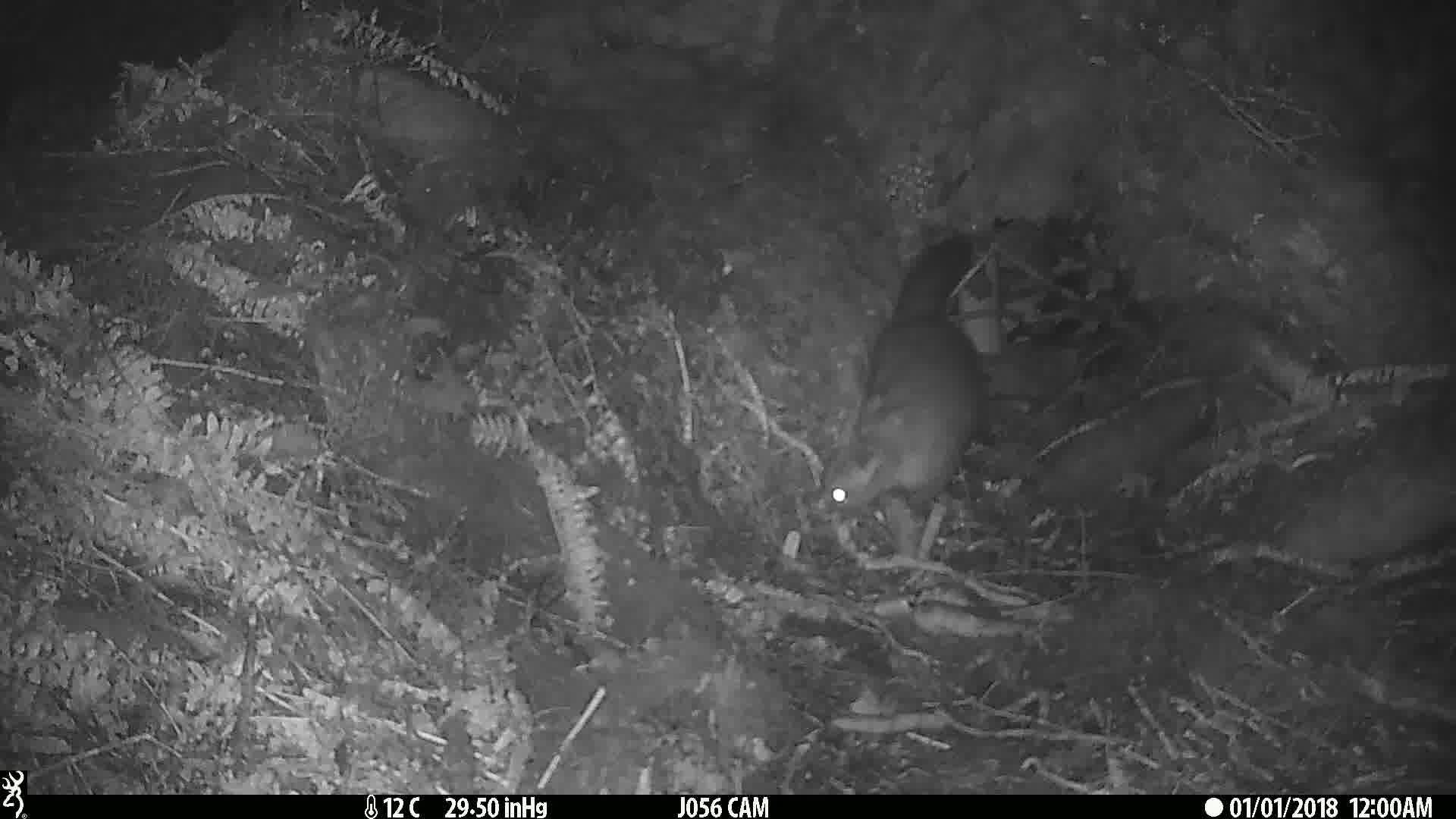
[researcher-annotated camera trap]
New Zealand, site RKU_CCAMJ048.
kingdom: Animalia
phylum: Chordata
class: Mammalia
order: Diprotodontia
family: Phalangeridae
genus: Trichosurus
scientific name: Trichosurus vulpecula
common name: common brushtail possum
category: possum